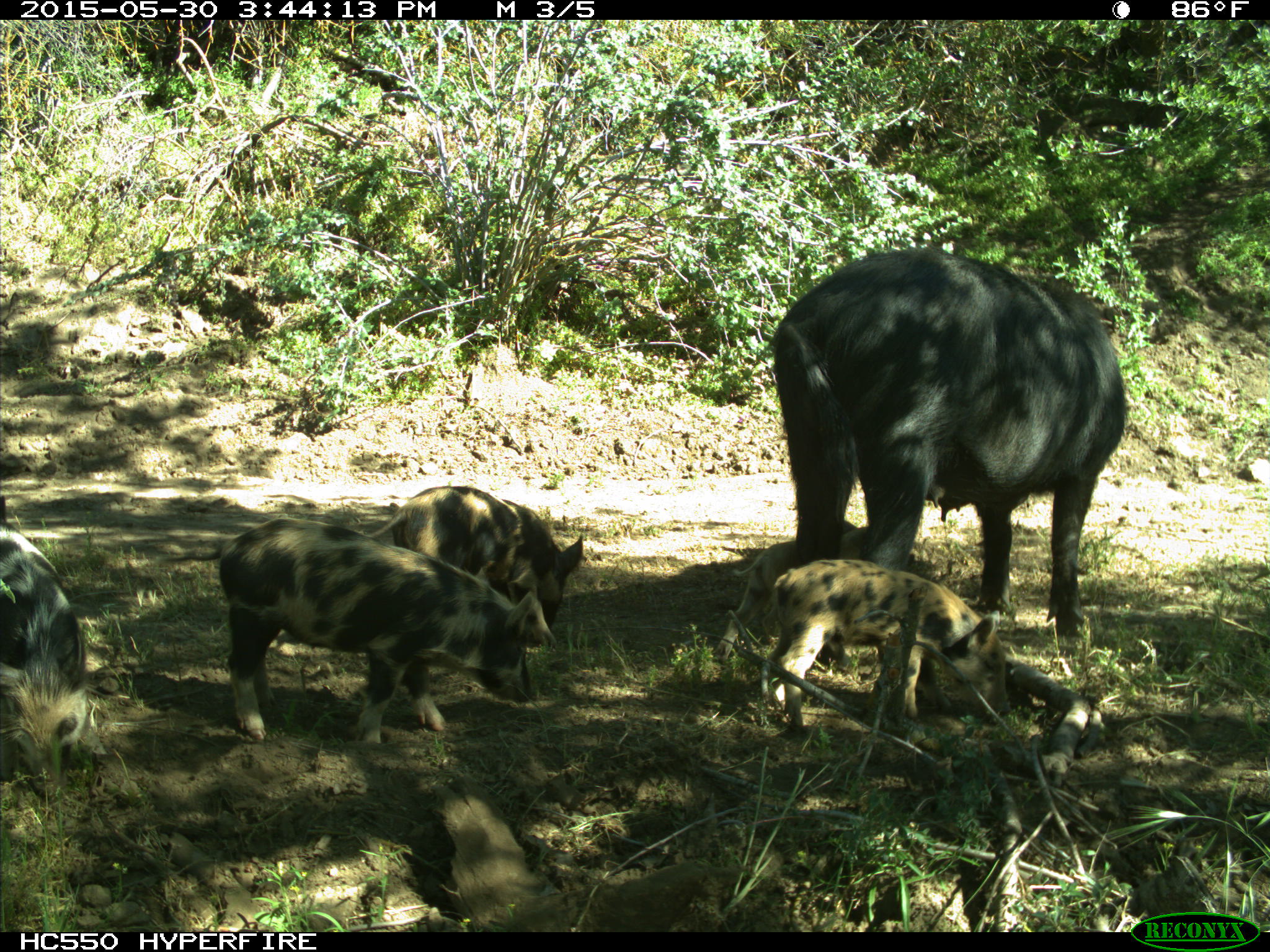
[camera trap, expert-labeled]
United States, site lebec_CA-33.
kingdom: Animalia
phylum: Chordata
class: Mammalia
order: Artiodactyla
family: Suidae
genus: Sus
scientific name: Sus scrofa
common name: wild boar